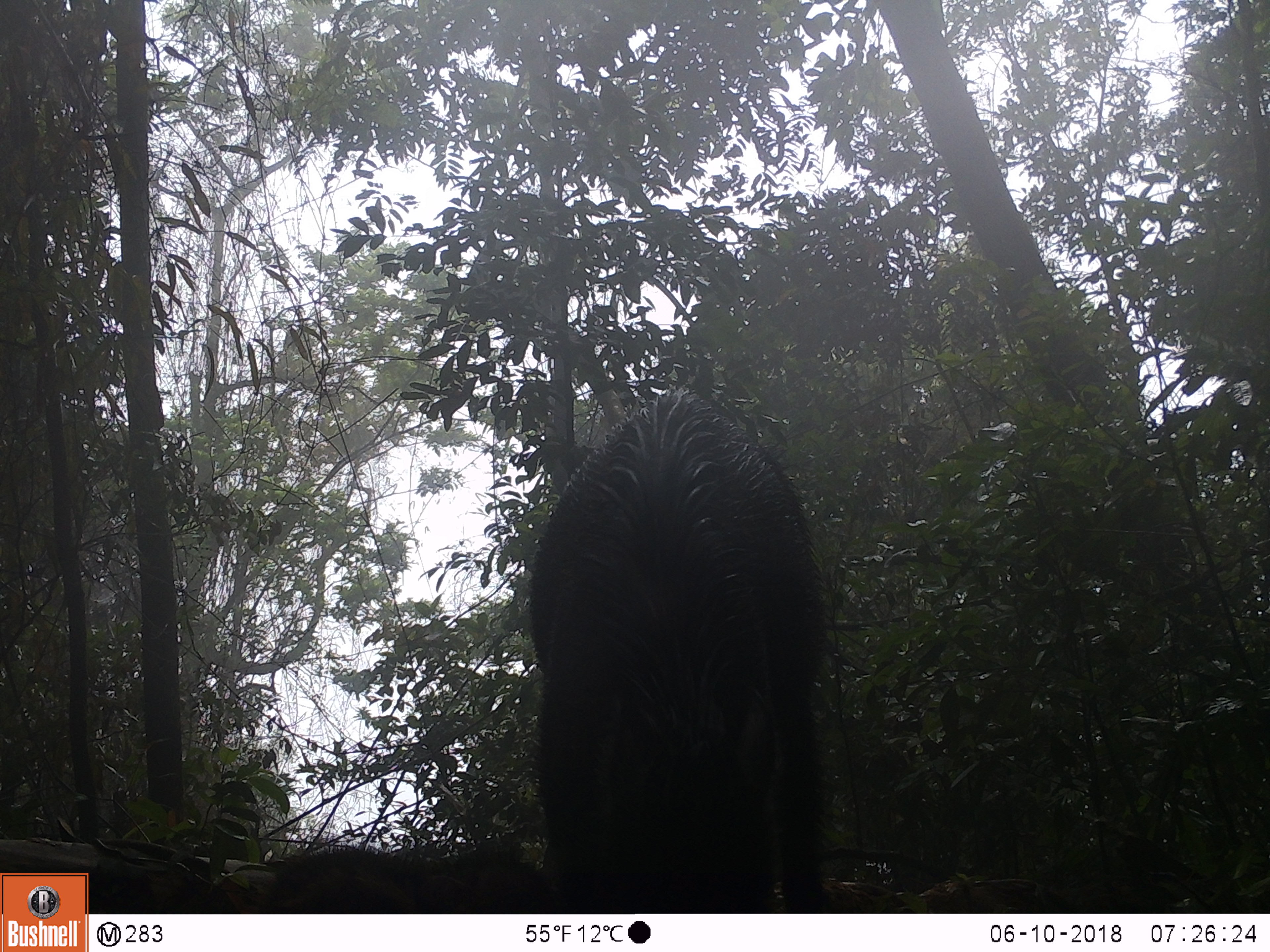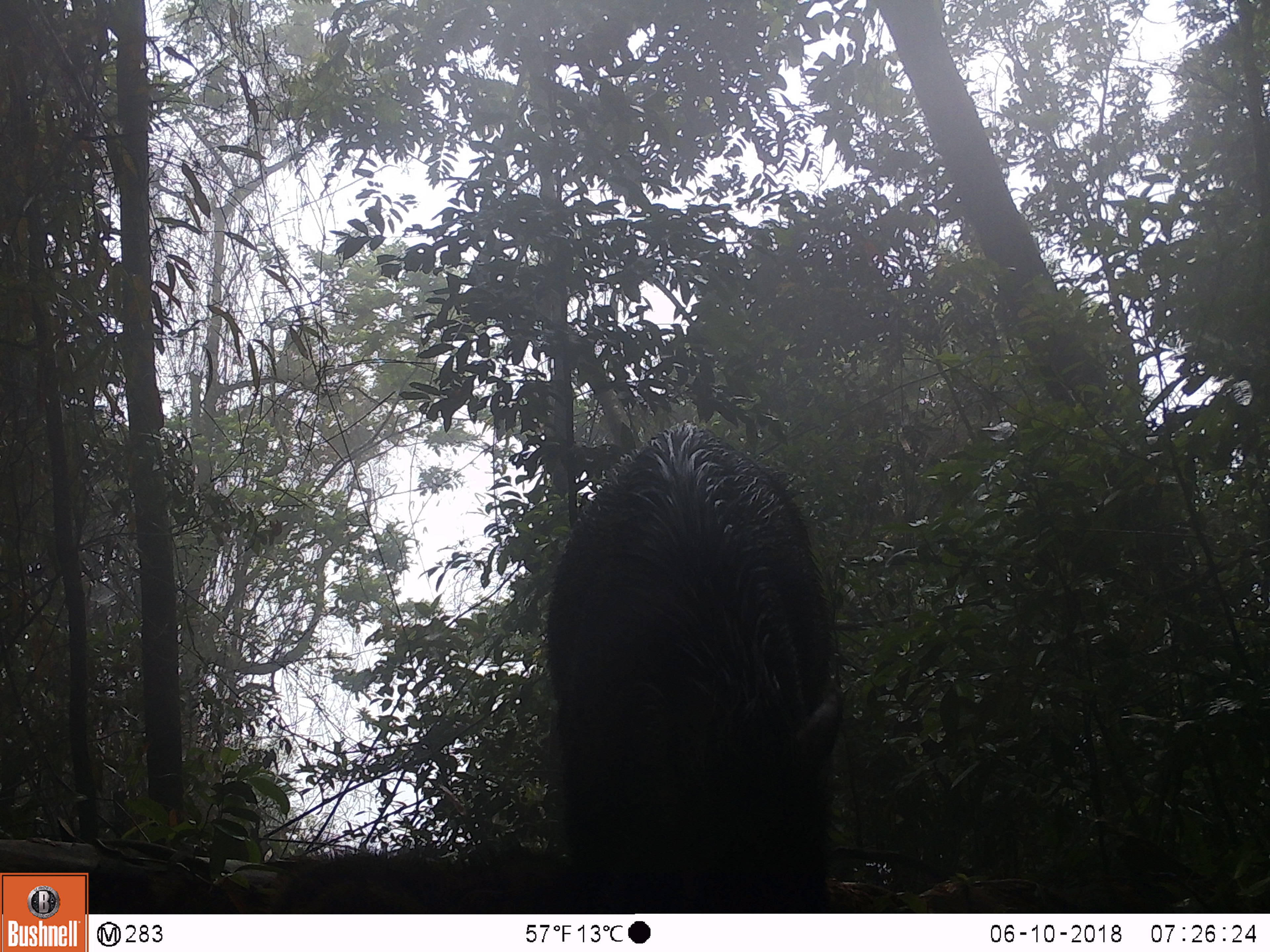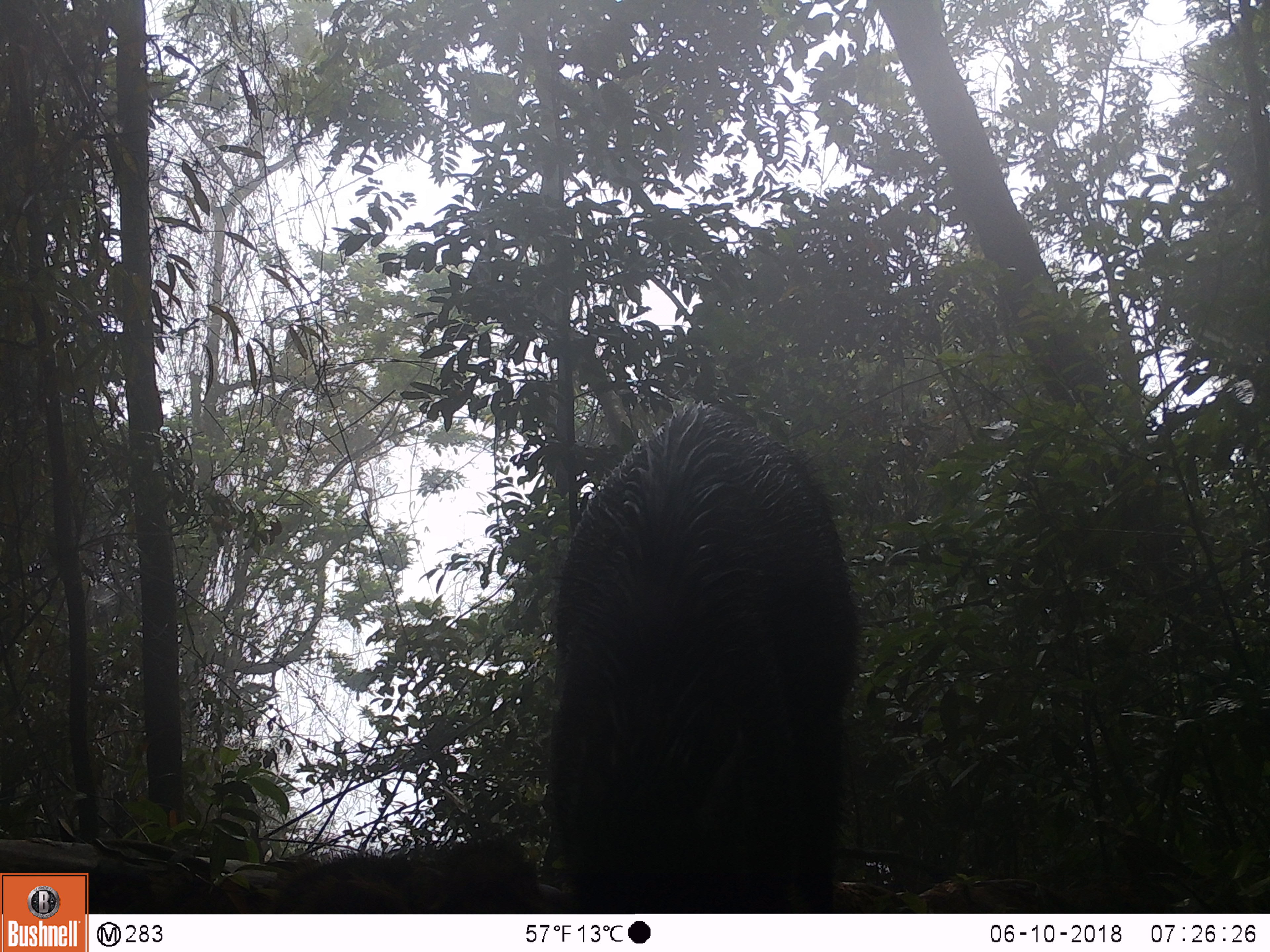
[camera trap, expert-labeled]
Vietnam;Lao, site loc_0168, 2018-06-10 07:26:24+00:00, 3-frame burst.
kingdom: Animalia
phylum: Chordata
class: Mammalia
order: Artiodactyla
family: Suidae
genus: Sus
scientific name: Sus scrofa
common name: eurasian wild pig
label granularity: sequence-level